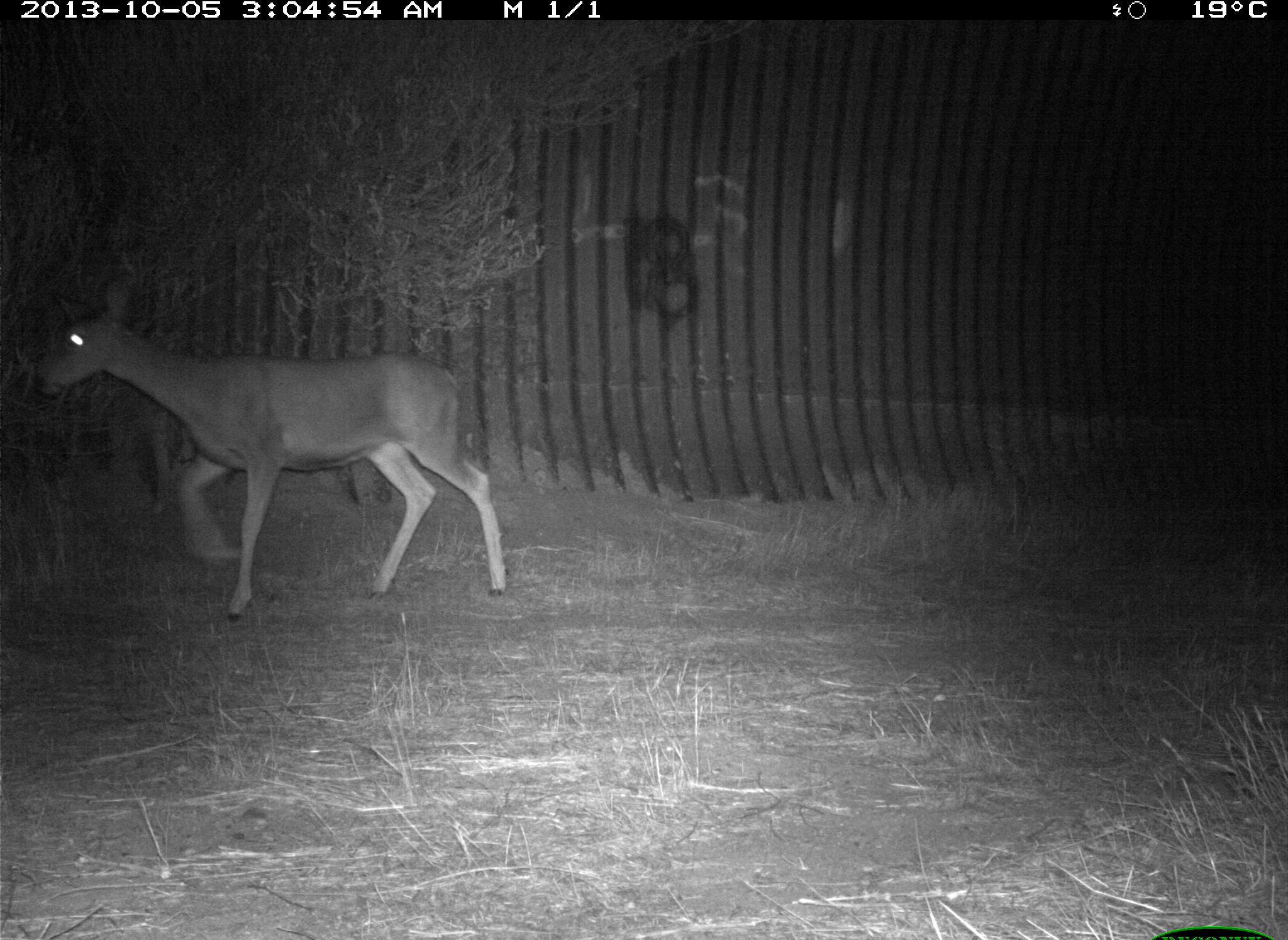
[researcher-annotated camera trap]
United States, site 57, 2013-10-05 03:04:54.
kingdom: Animalia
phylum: Chordata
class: Mammalia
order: Artiodactyla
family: Cervidae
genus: Odocoileus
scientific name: Odocoileus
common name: deer